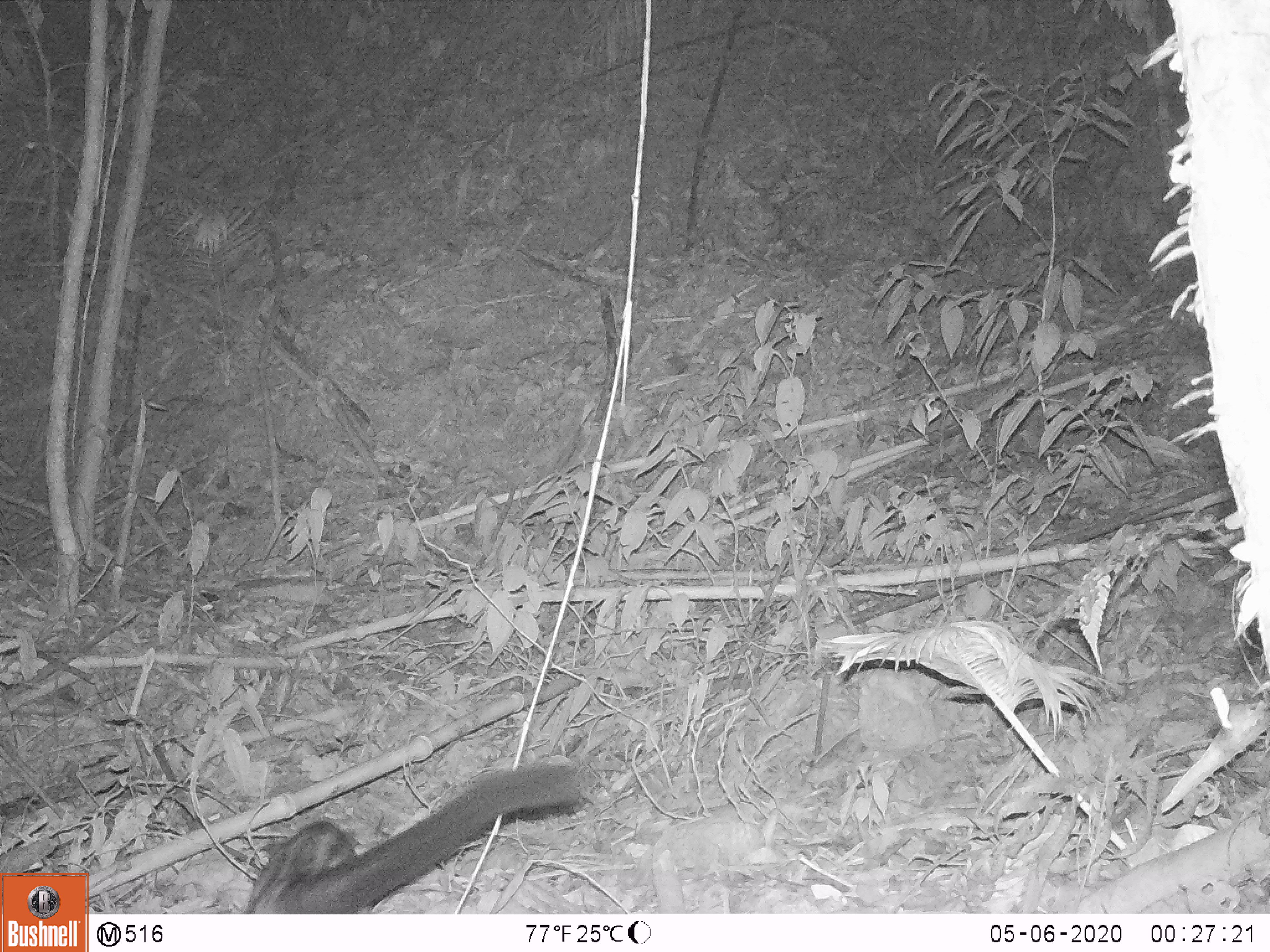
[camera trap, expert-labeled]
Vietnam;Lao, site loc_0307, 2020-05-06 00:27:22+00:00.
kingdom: Animalia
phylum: Chordata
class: Mammalia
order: Carnivora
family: Viverridae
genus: Paradoxurus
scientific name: Paradoxurus hermaphroditus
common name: common palm civet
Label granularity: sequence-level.